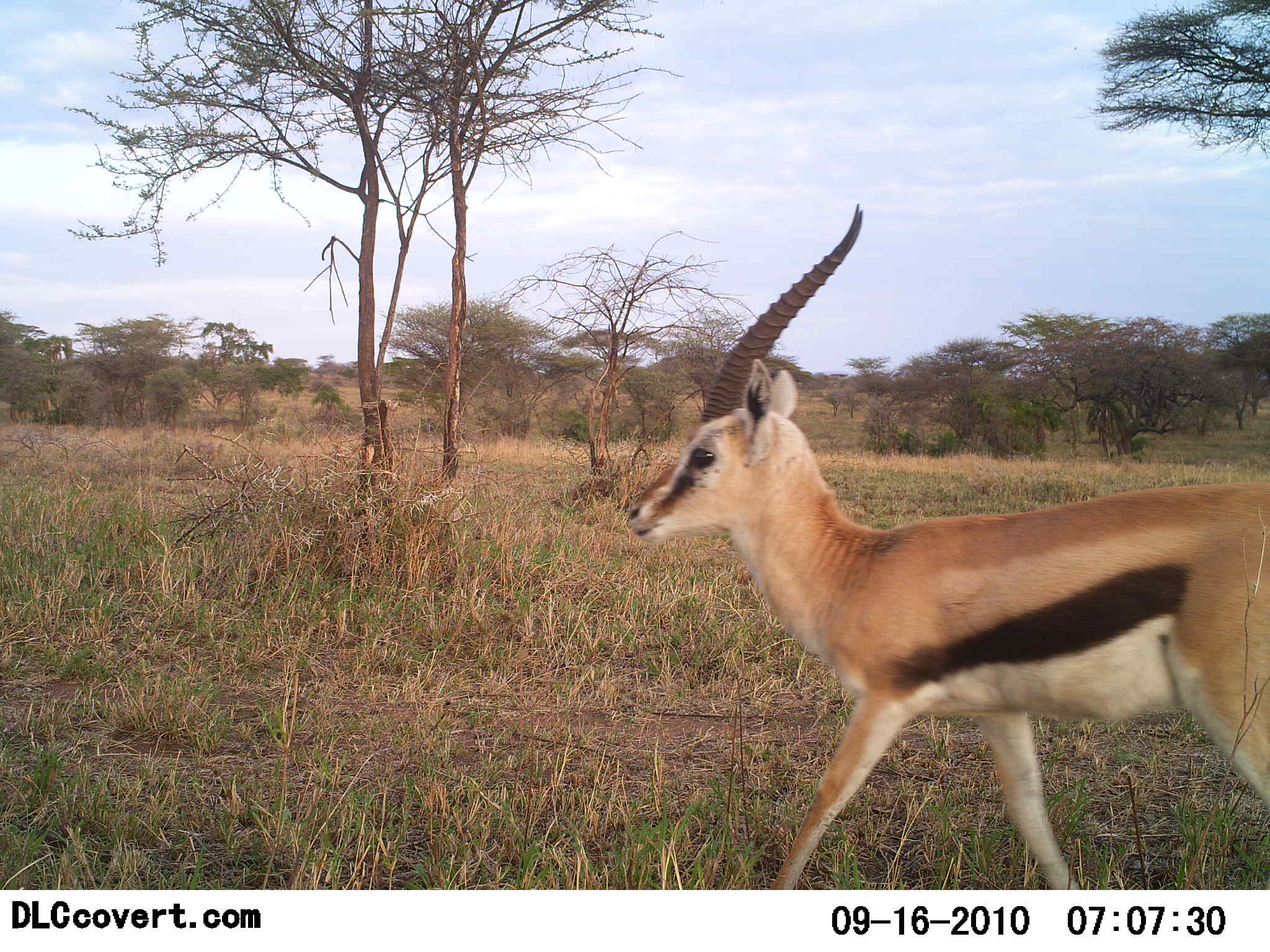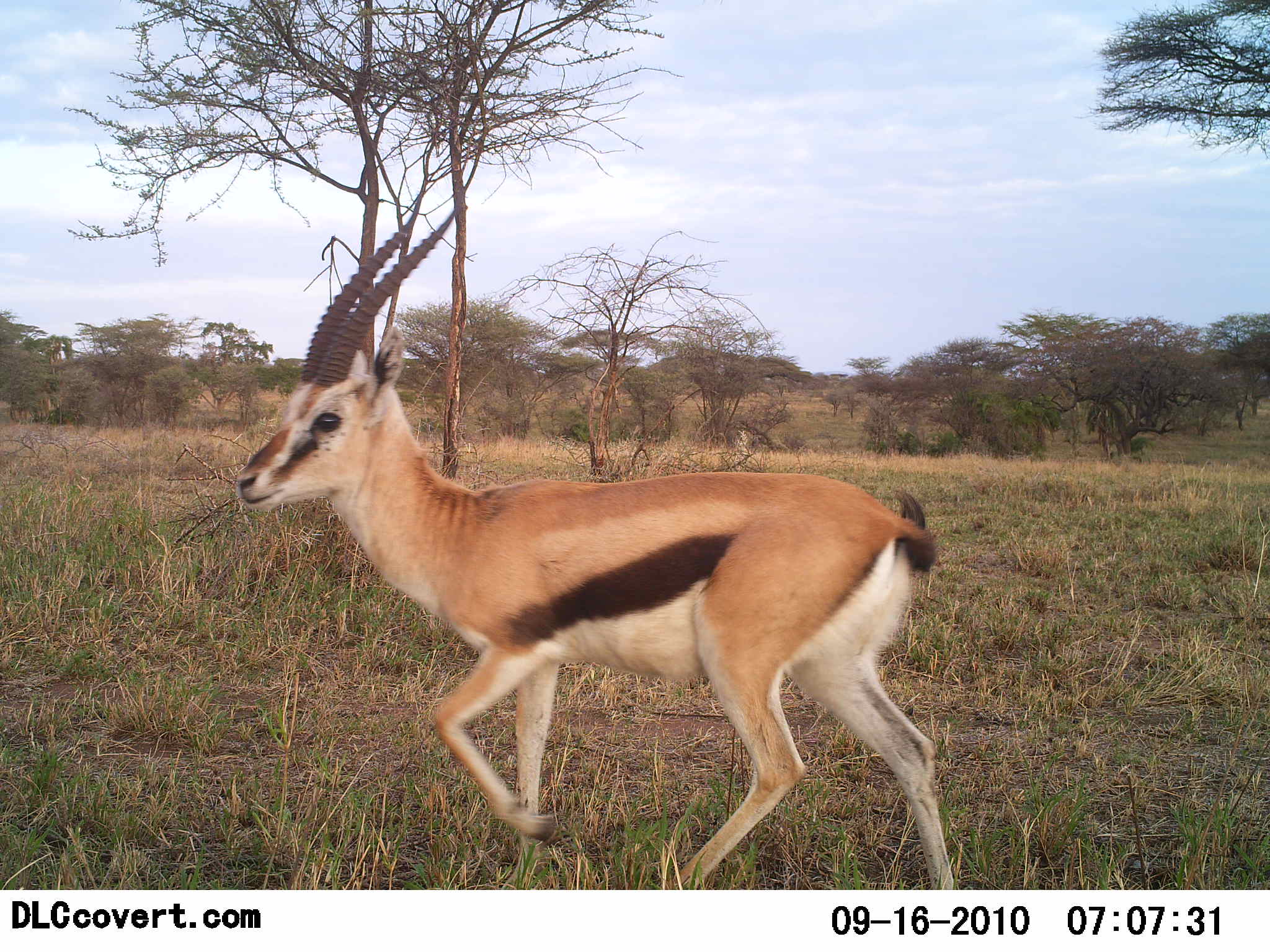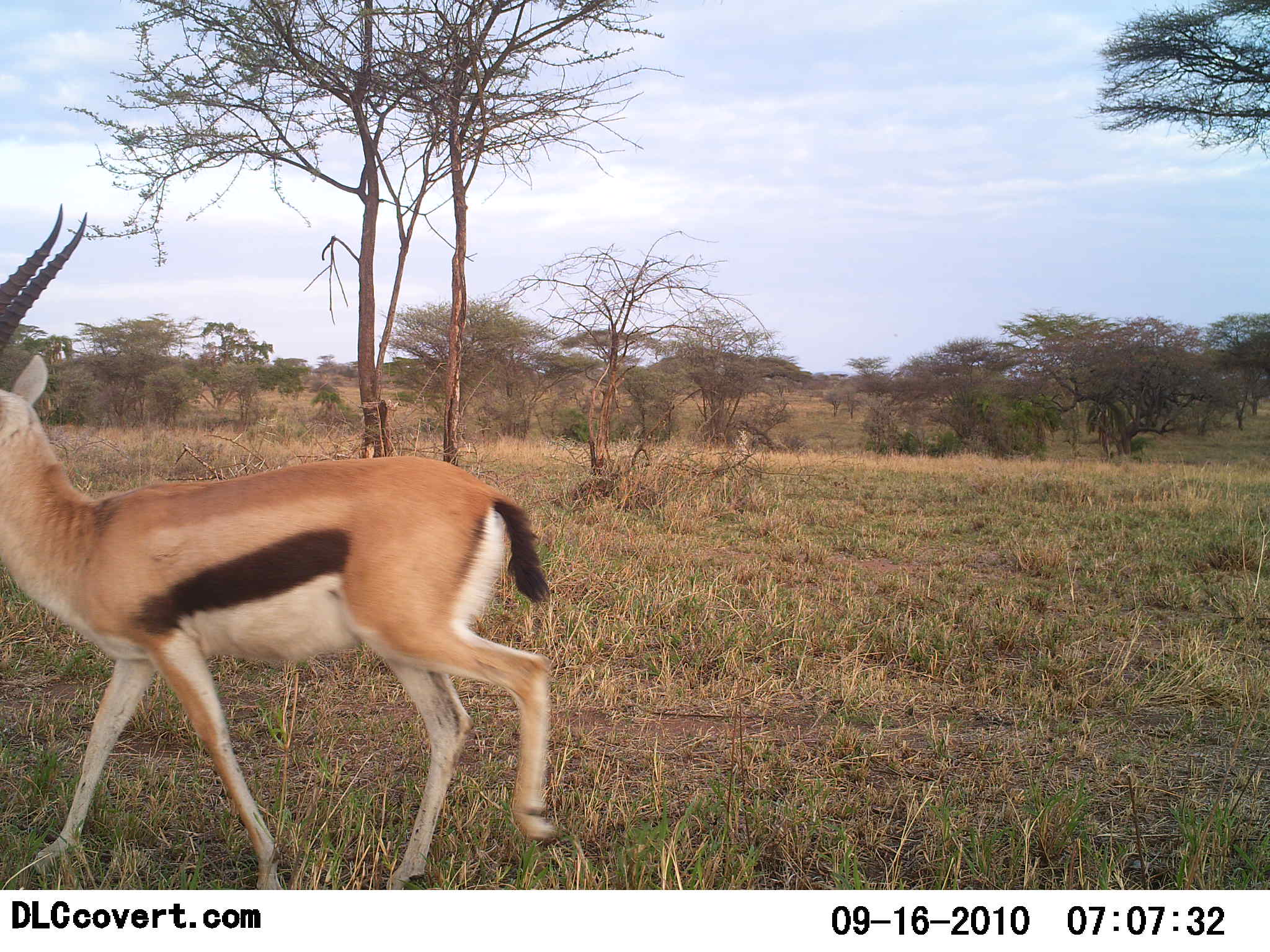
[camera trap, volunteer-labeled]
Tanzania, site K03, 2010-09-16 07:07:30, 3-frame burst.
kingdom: Animalia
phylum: Chordata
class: Mammalia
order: Artiodactyla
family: Bovidae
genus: Eudorcas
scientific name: Eudorcas thomsonii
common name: thomson's gazelle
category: gazellethomsons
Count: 1.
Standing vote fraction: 10%.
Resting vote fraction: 0%.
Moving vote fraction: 100%.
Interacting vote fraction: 0%.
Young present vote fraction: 0%.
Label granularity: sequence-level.